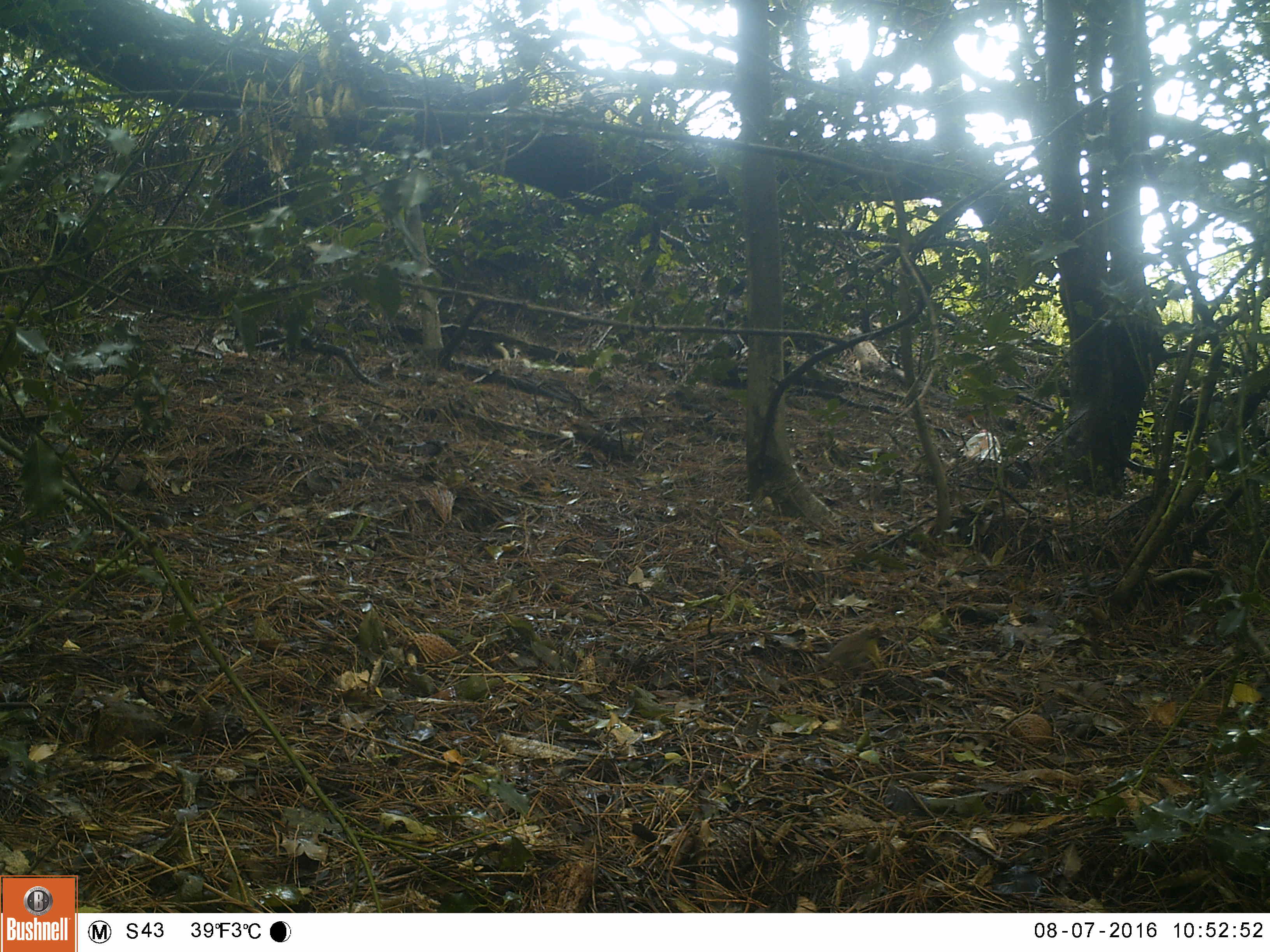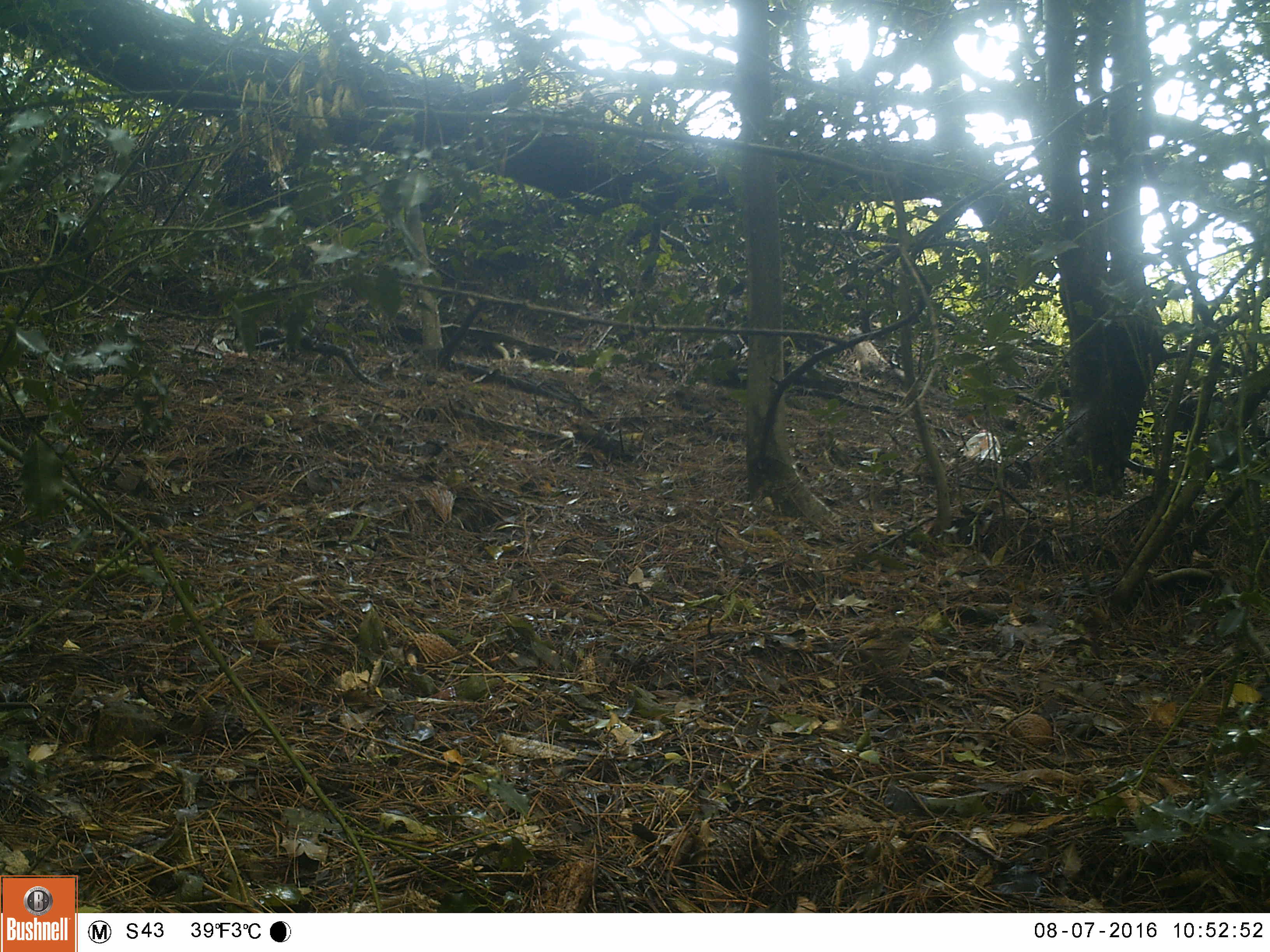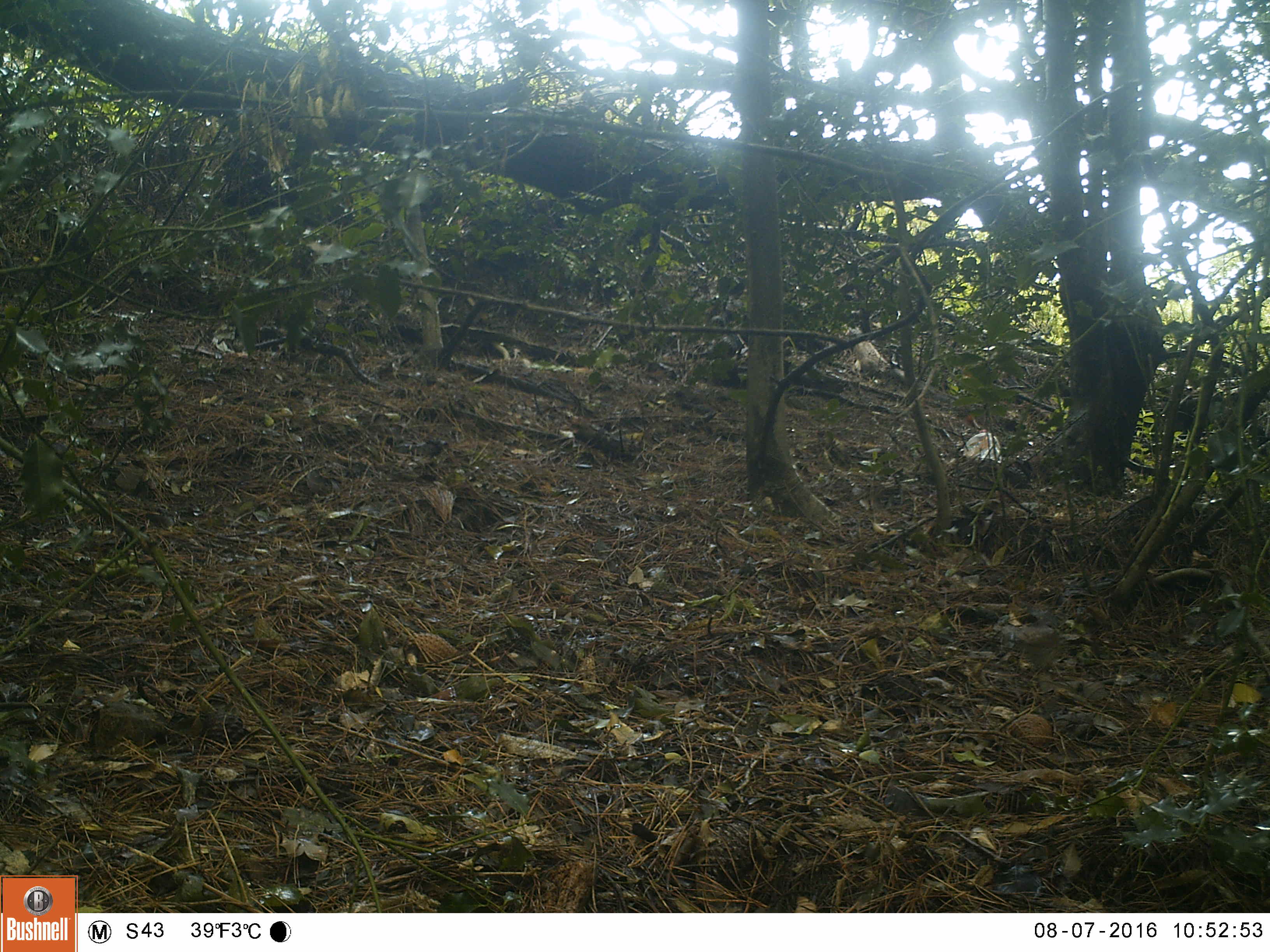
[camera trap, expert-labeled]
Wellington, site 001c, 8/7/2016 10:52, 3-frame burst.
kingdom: Animalia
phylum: Chordata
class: Aves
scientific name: Aves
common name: bird